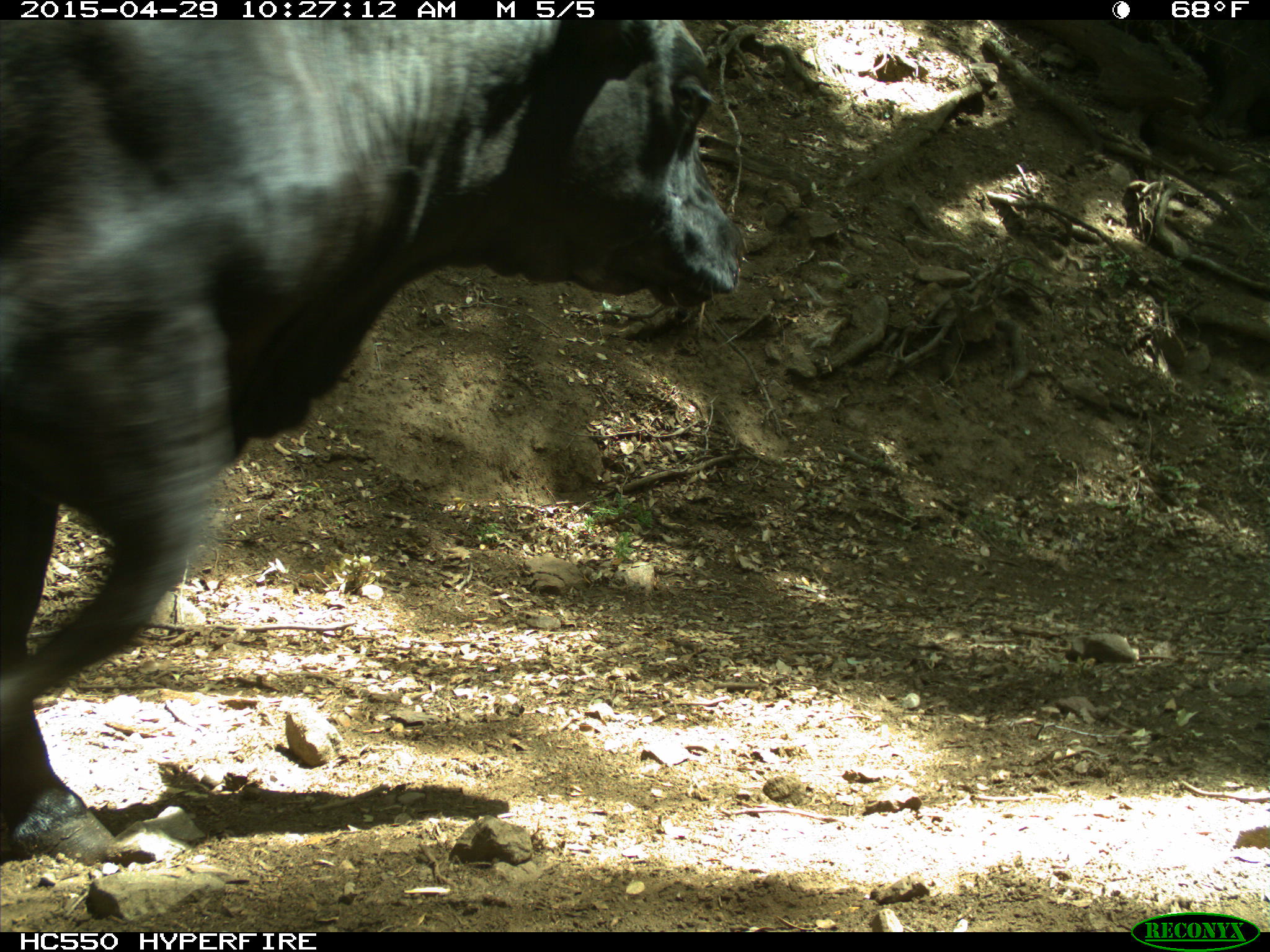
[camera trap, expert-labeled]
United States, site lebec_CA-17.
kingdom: Animalia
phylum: Chordata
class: Mammalia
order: Artiodactyla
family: Bovidae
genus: Bos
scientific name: Bos taurus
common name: domestic cow